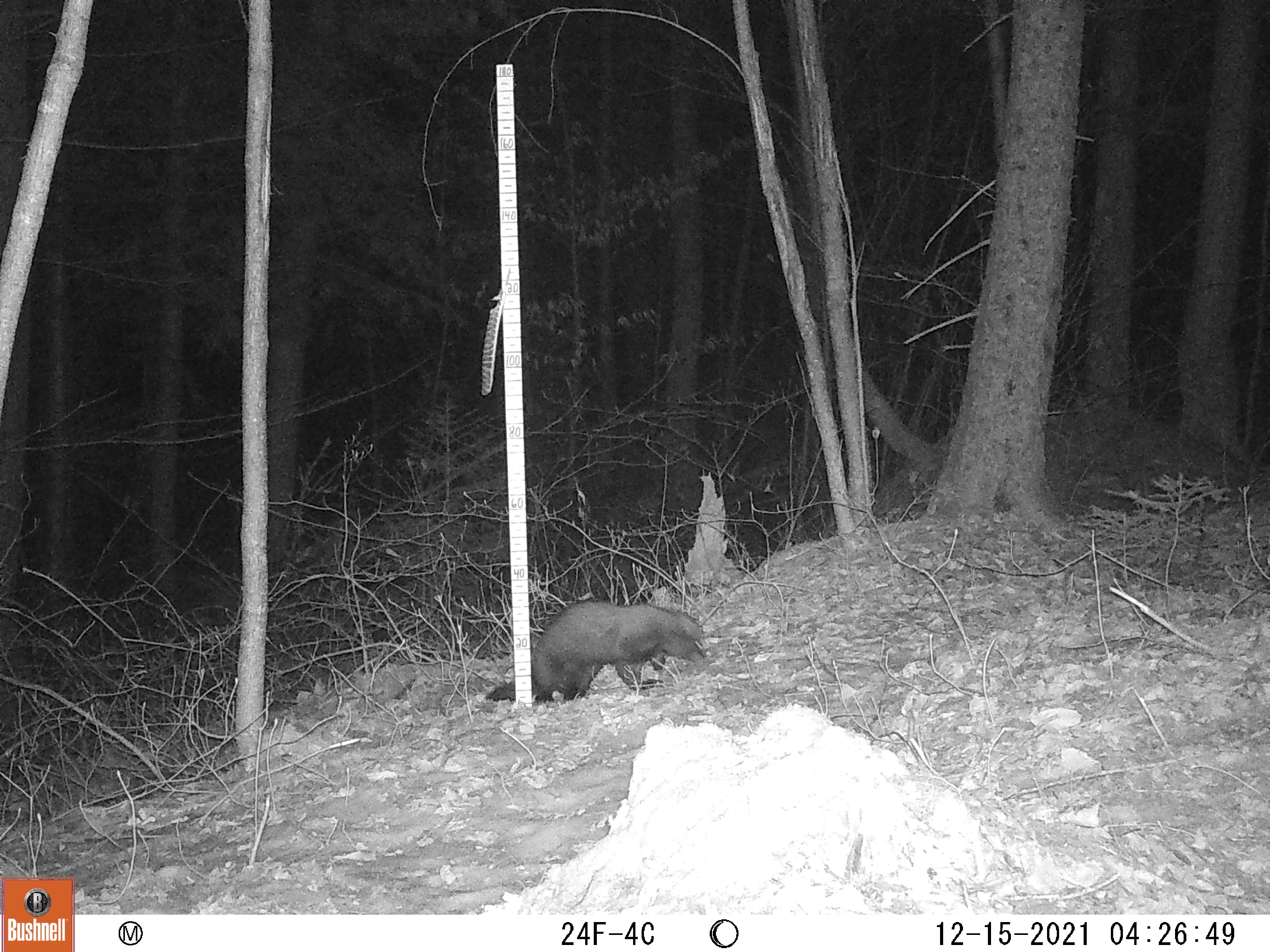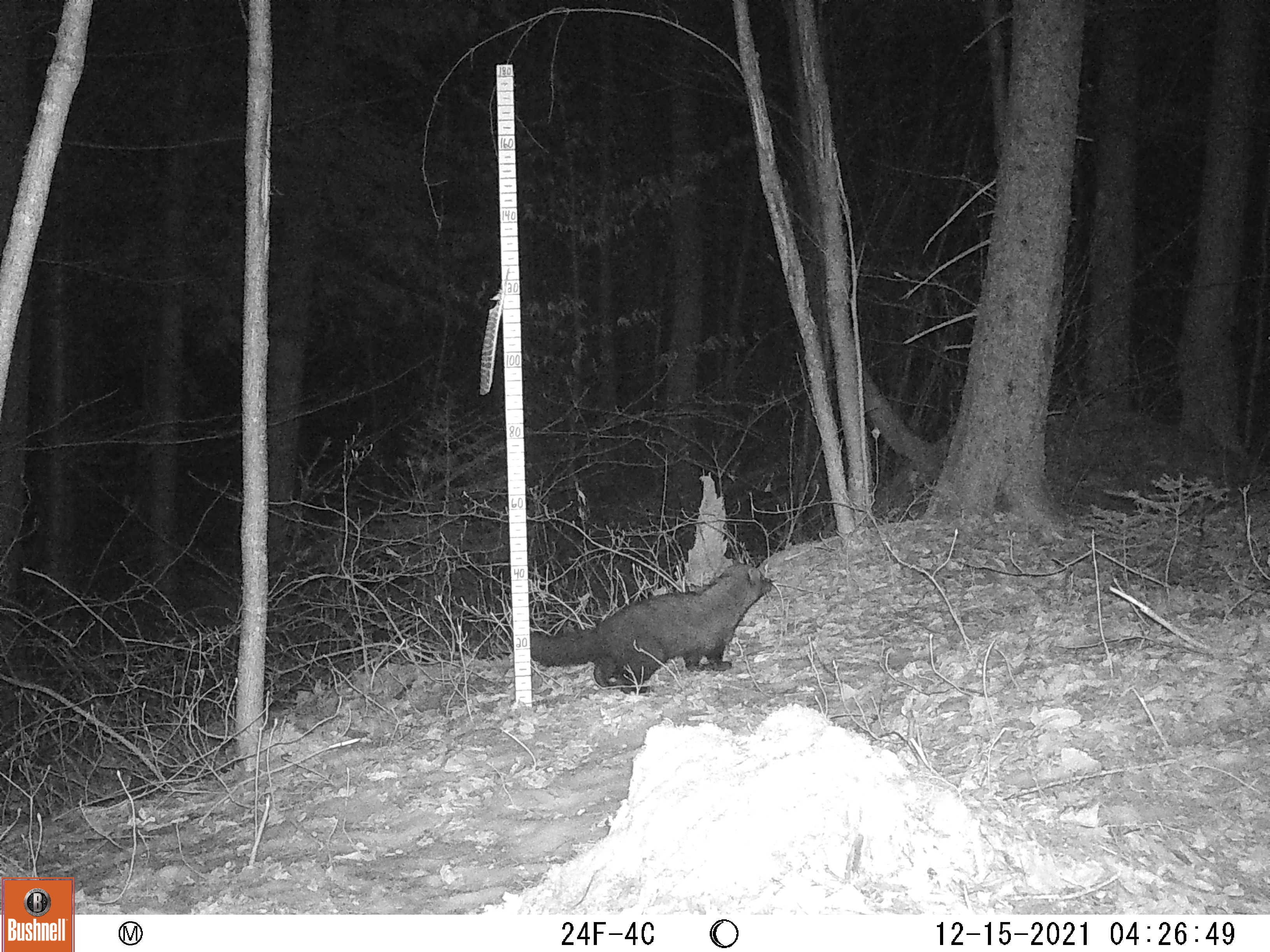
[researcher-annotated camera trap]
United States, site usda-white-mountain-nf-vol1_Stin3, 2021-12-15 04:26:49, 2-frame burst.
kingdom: Animalia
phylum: Chordata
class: Mammalia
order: Carnivora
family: Mustelidae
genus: Pekania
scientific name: Pekania pennanti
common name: fisher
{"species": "fisher (Pekania pennanti)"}